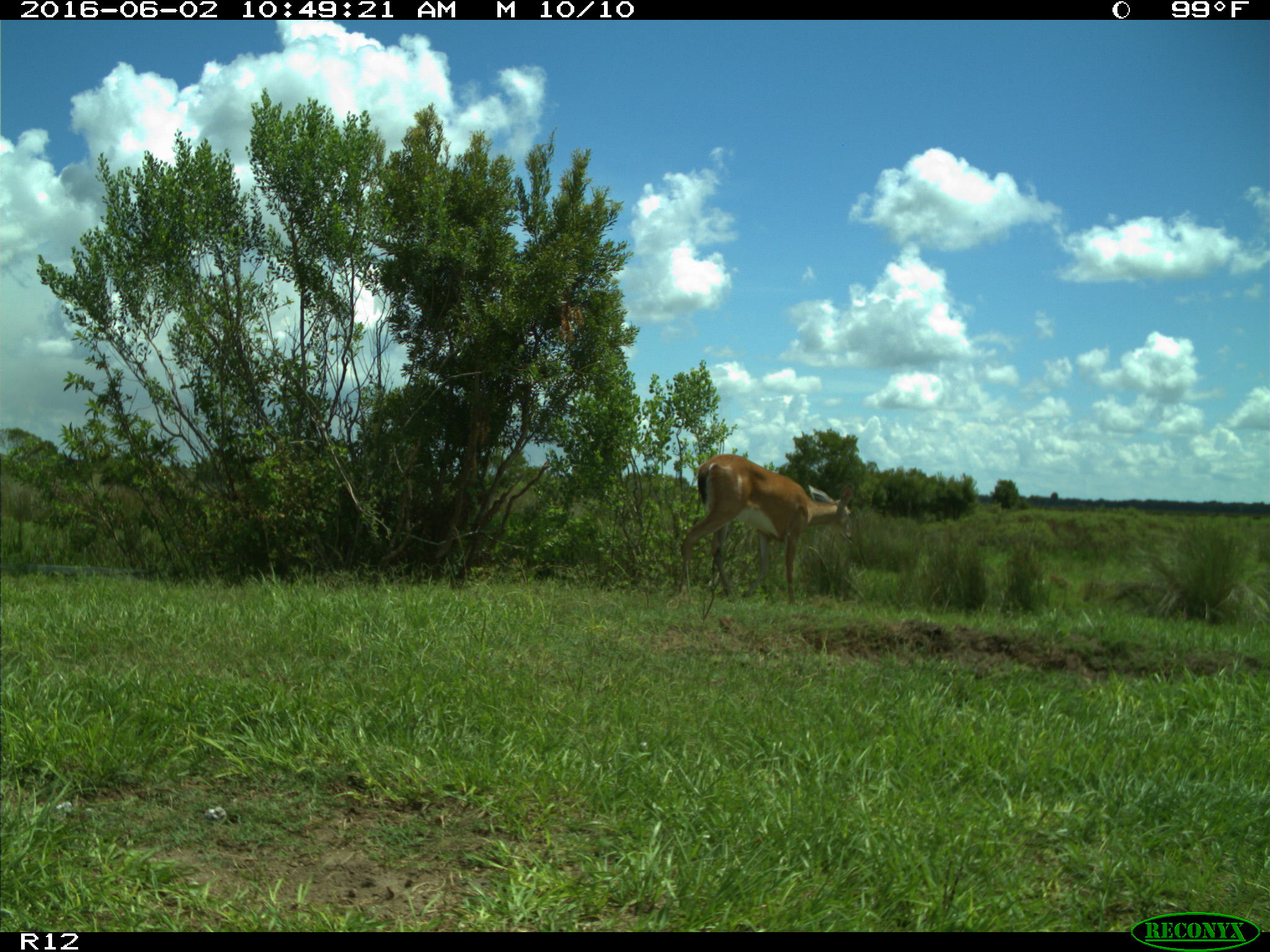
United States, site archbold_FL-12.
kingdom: Animalia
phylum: Chordata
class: Mammalia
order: Artiodactyla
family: Cervidae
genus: Odocoileus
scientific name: Odocoileus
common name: deer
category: unidentified deer